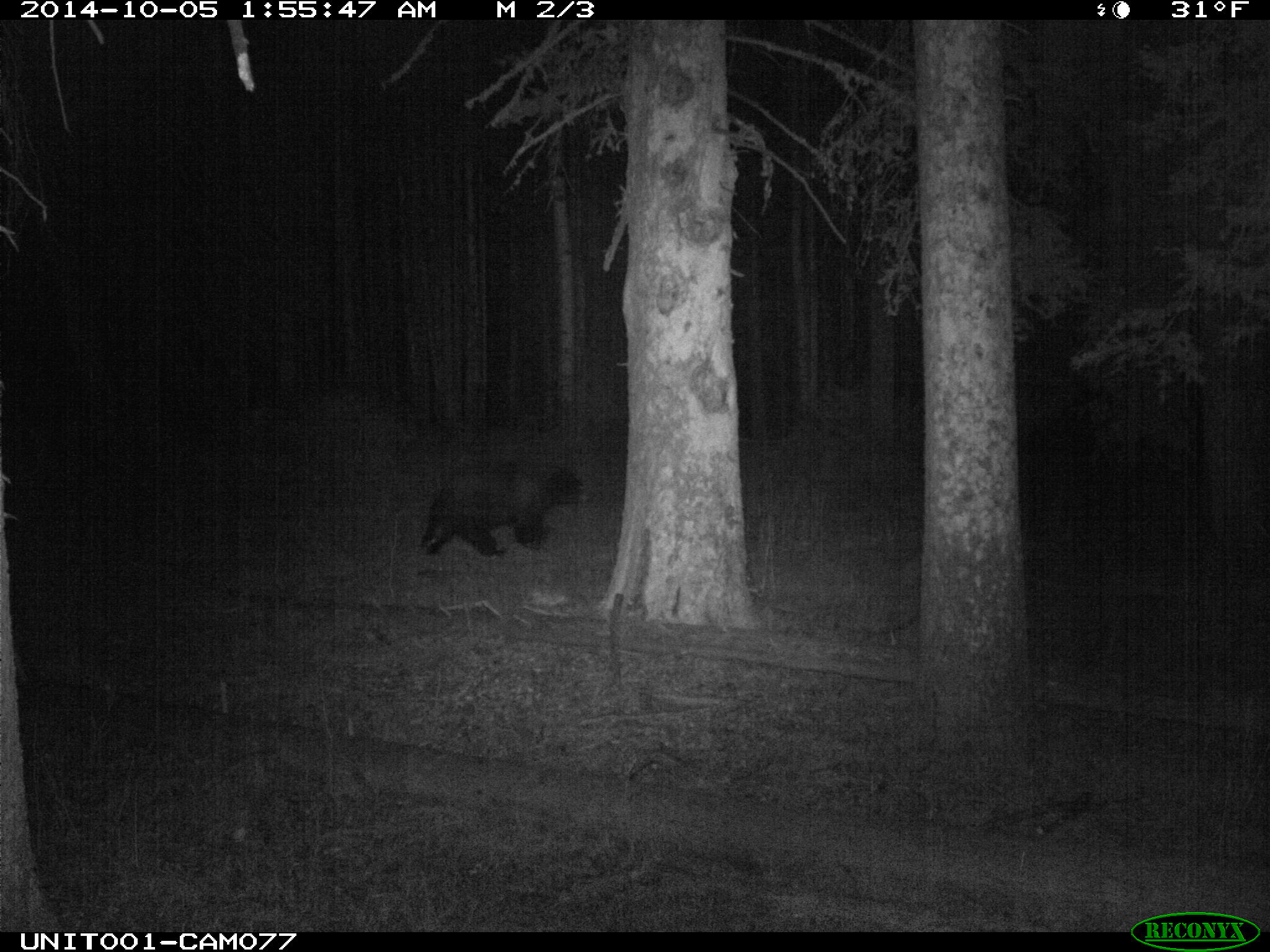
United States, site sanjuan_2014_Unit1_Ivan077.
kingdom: Animalia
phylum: Chordata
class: Mammalia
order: Carnivora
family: Ursidae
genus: Ursus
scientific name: Ursus americanus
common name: american black bear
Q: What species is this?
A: Ursus americanus (american black bear).